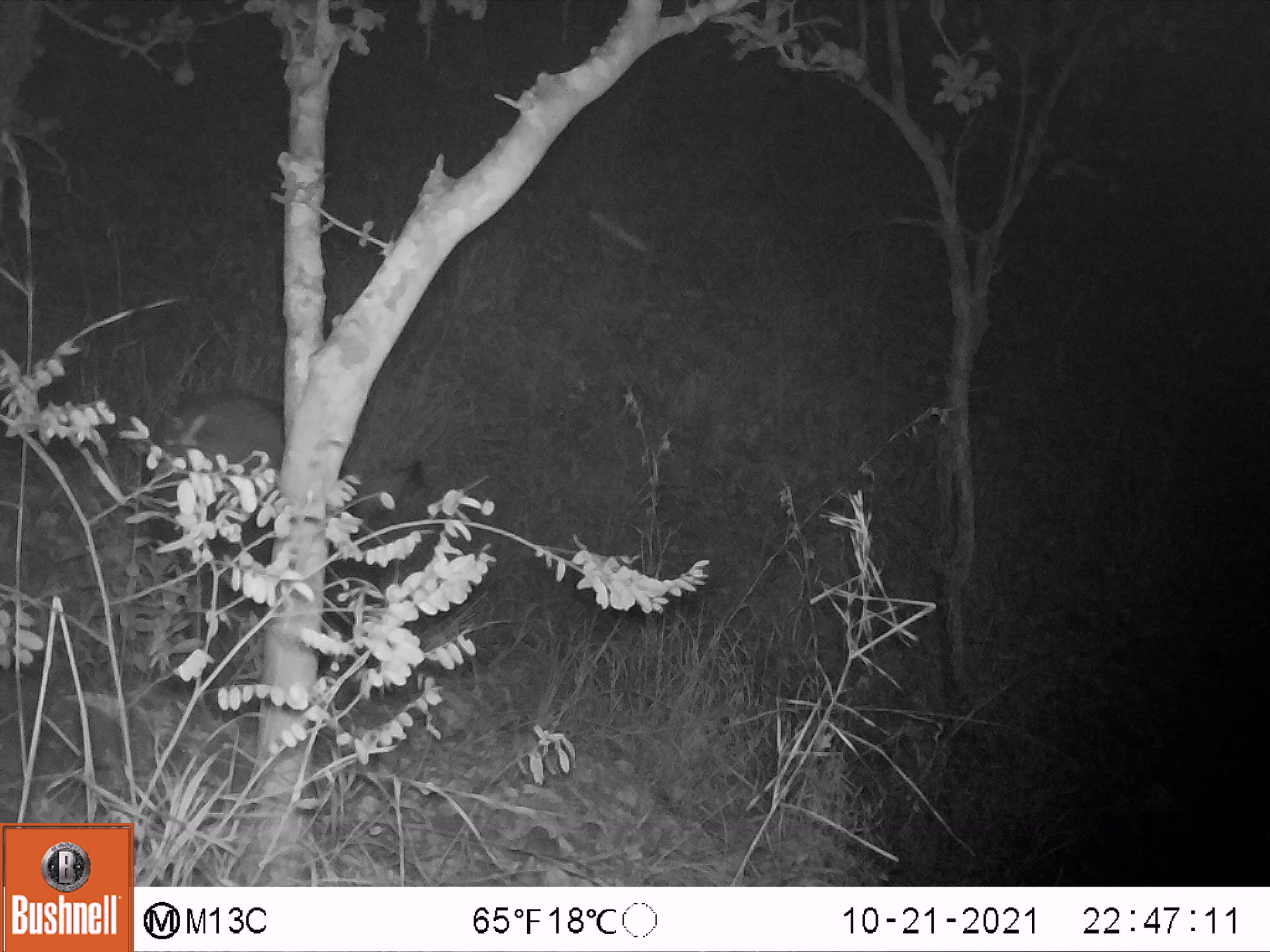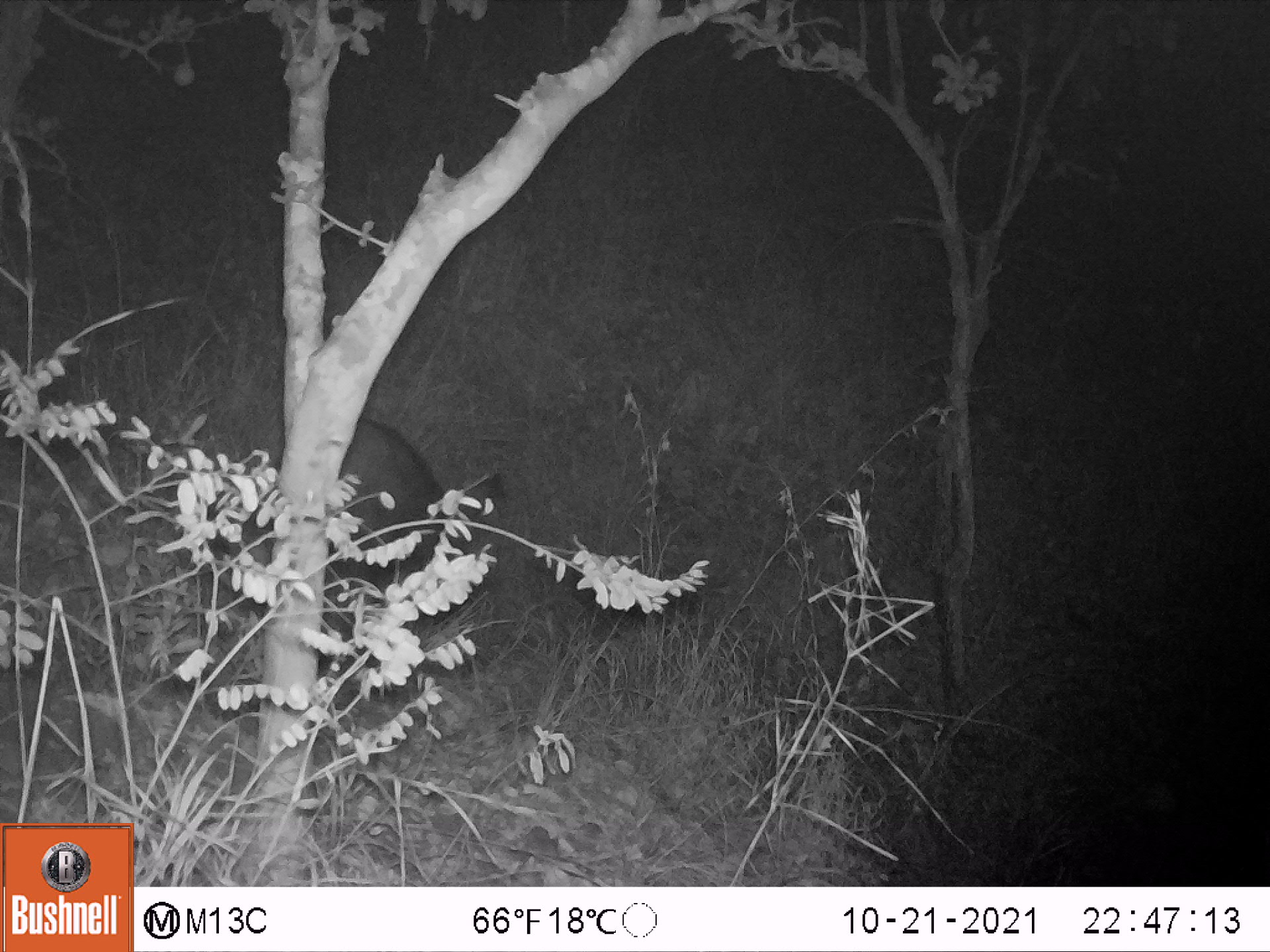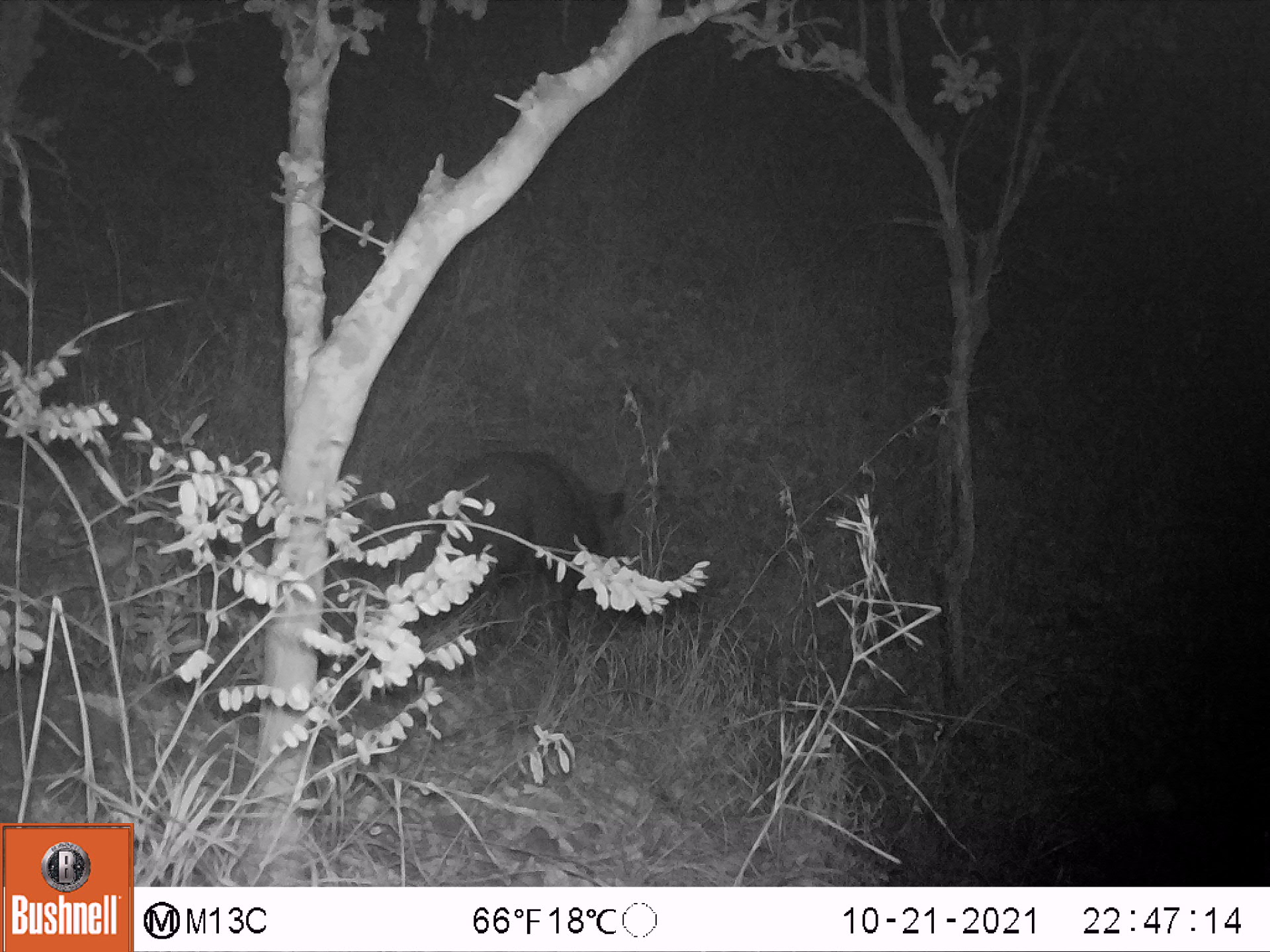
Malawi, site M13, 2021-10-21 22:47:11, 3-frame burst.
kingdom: Animalia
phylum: Chordata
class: Mammalia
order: Artiodactyla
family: Suidae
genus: Potamochoerus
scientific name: Potamochoerus larvatus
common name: bushpig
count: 1